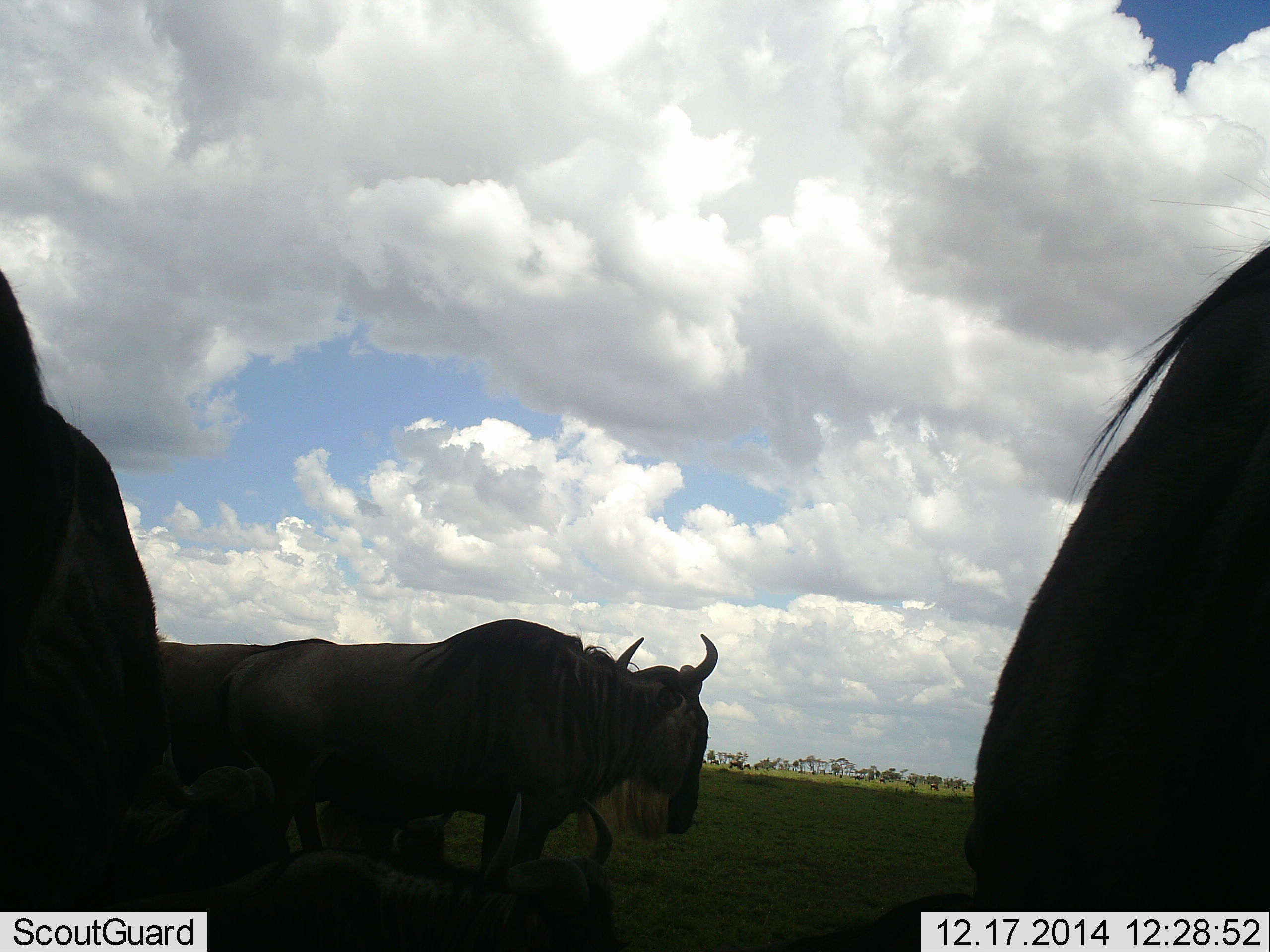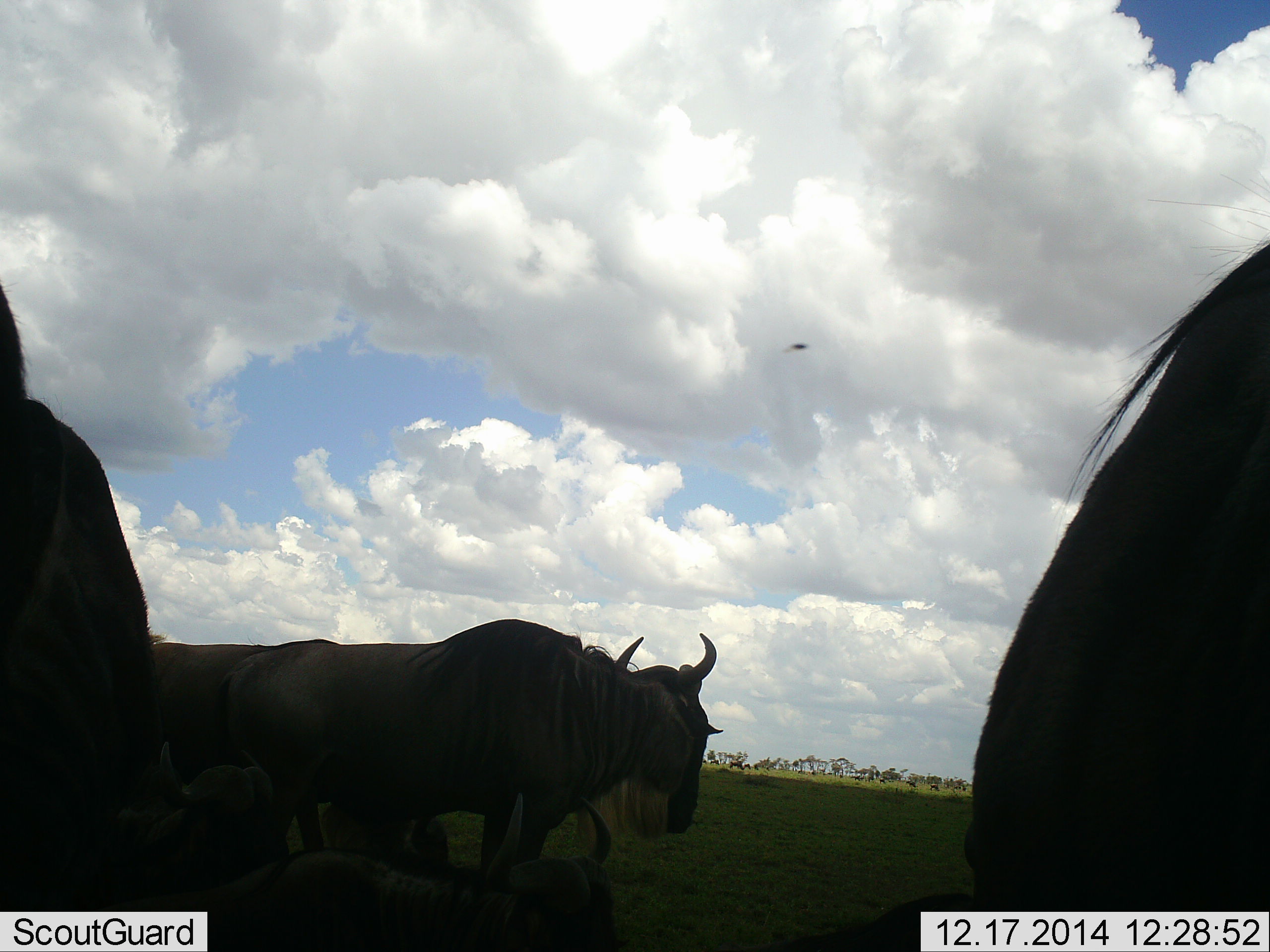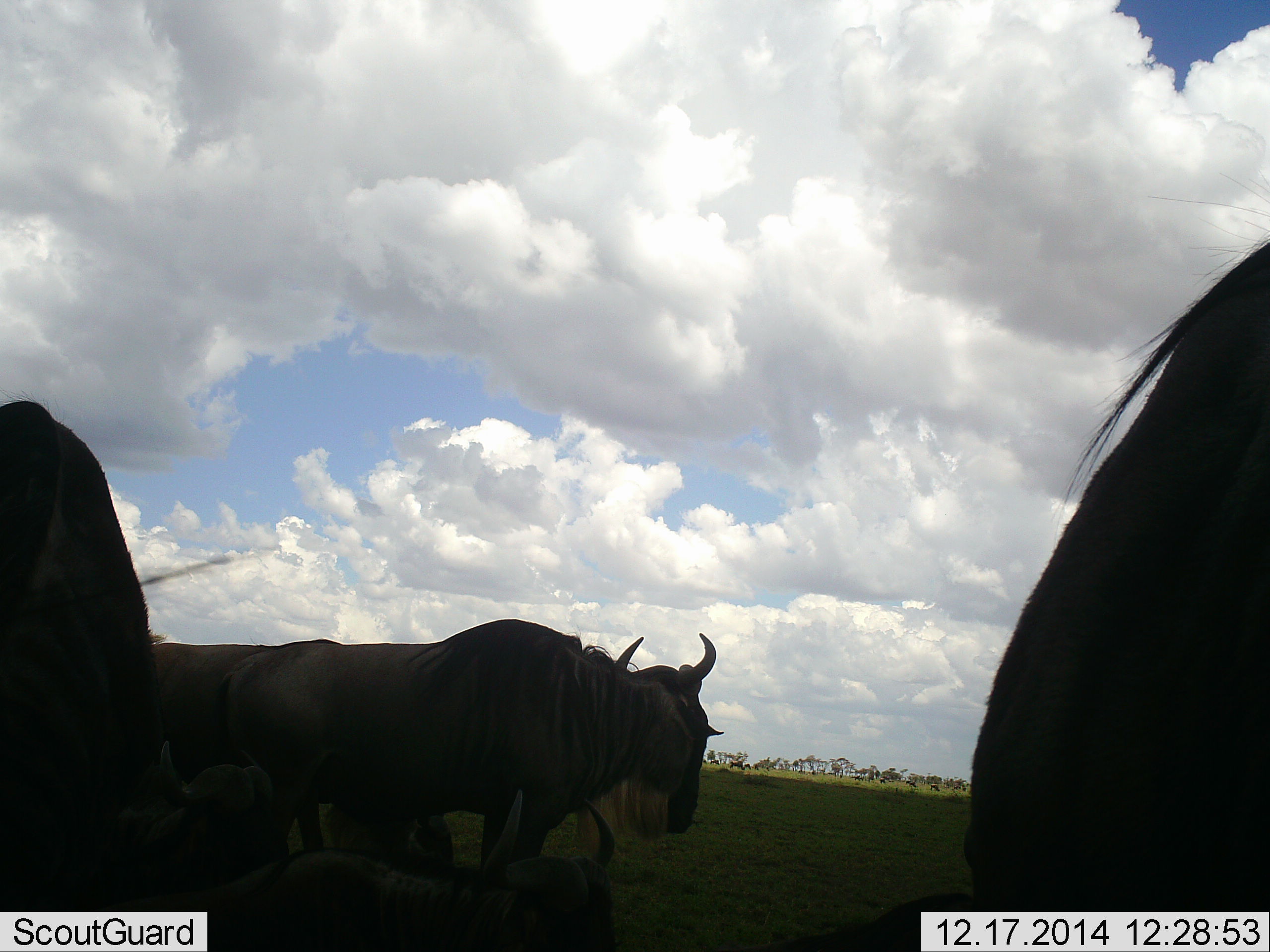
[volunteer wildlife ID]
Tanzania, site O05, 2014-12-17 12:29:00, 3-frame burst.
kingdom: Animalia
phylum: Chordata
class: Mammalia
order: Artiodactyla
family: Bovidae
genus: Connochaetes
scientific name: Connochaetes taurinus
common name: blue wildebeest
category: wildebeest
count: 5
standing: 77%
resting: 62%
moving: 8%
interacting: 8%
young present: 8%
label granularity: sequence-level